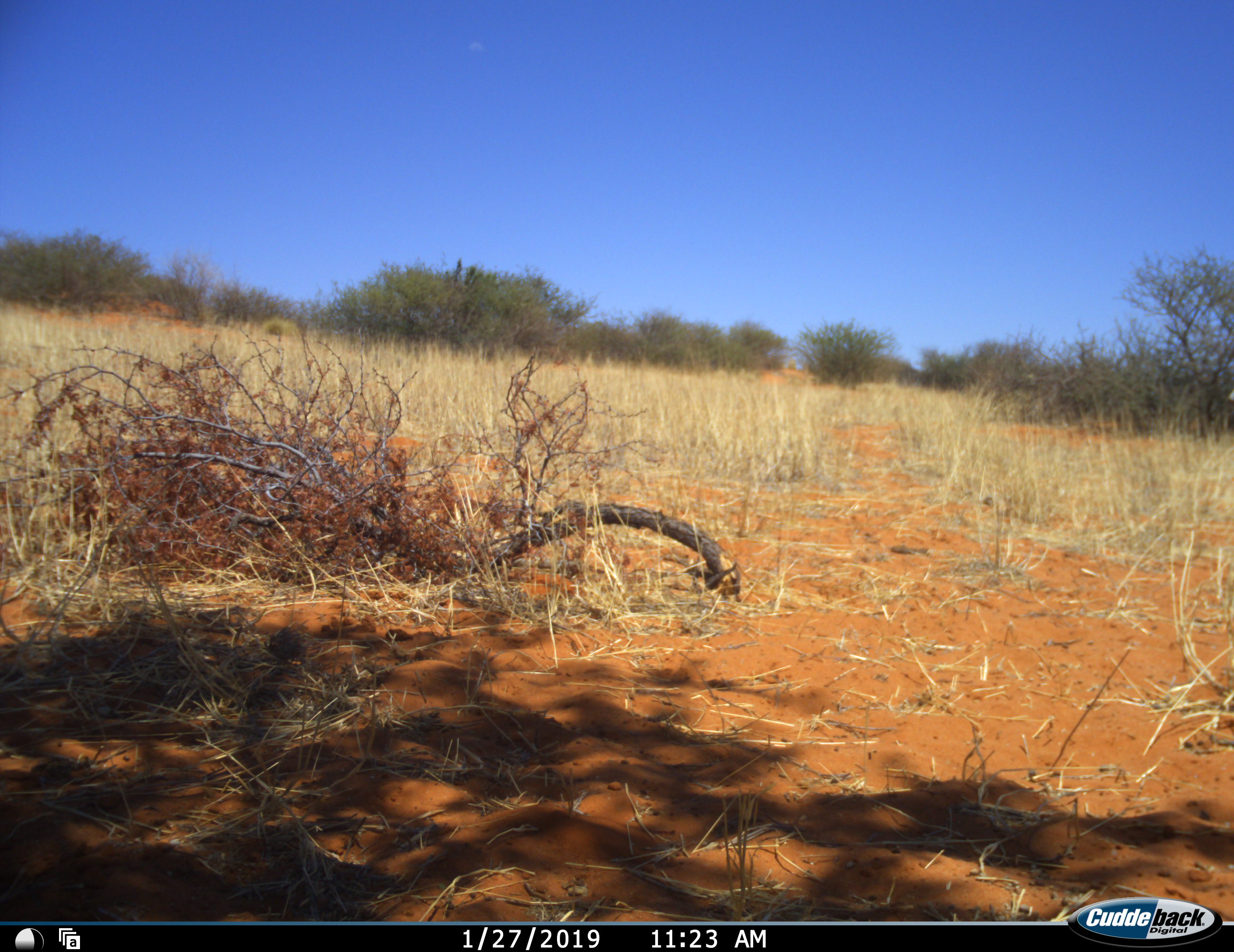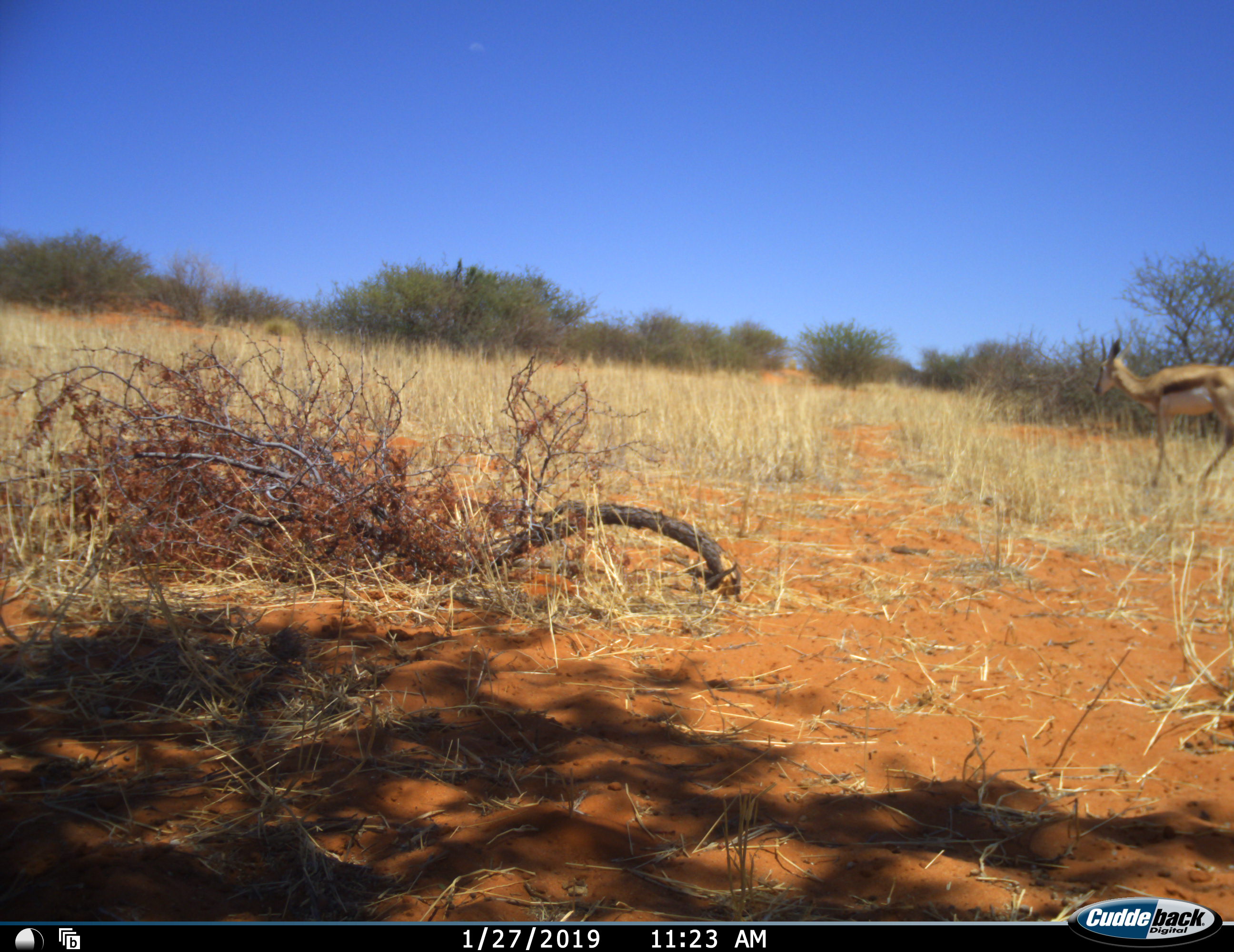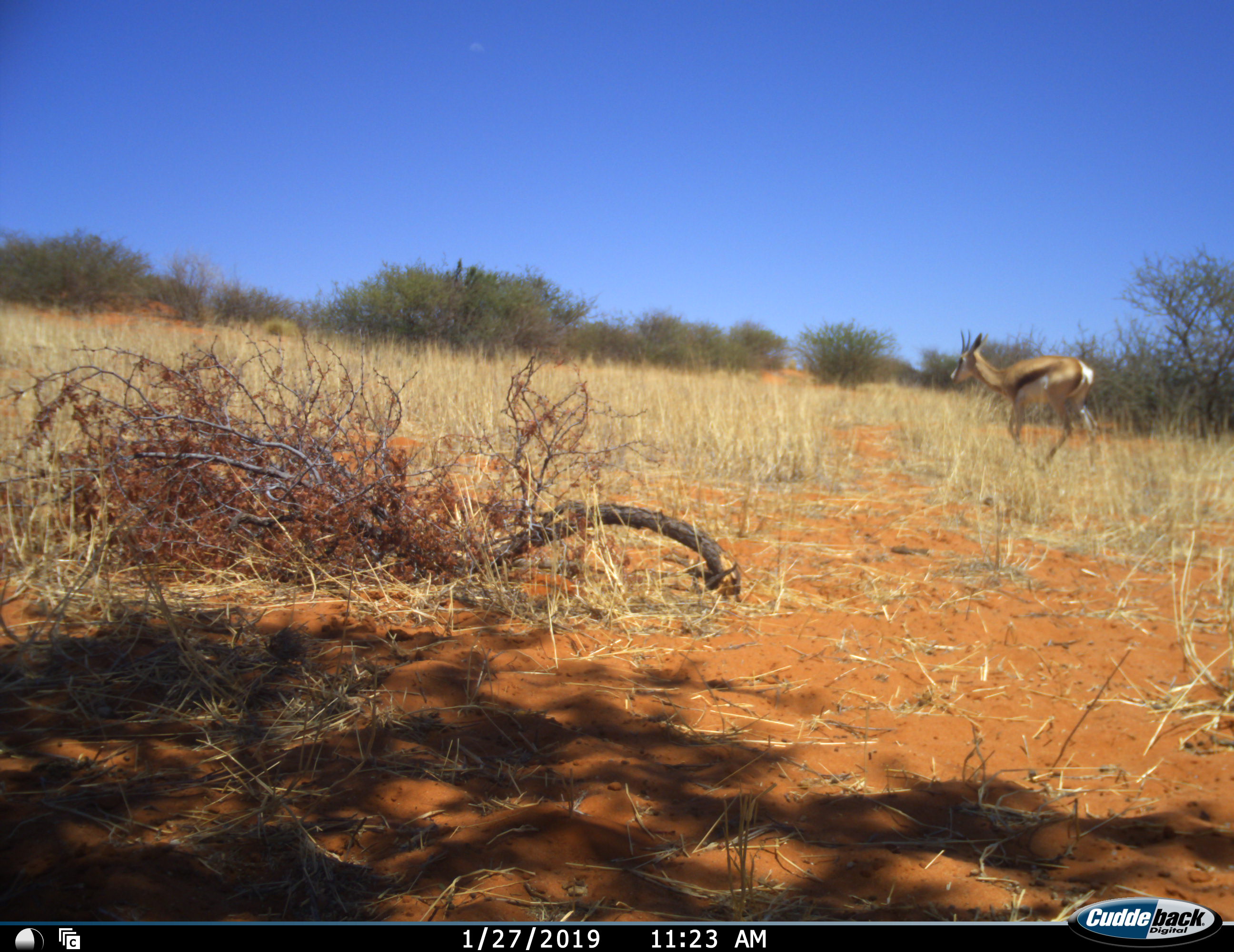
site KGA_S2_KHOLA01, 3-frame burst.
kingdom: Animalia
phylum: Chordata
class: Mammalia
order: Artiodactyla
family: Bovidae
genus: Antidorcas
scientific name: Antidorcas marsupialis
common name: springbok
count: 1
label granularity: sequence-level